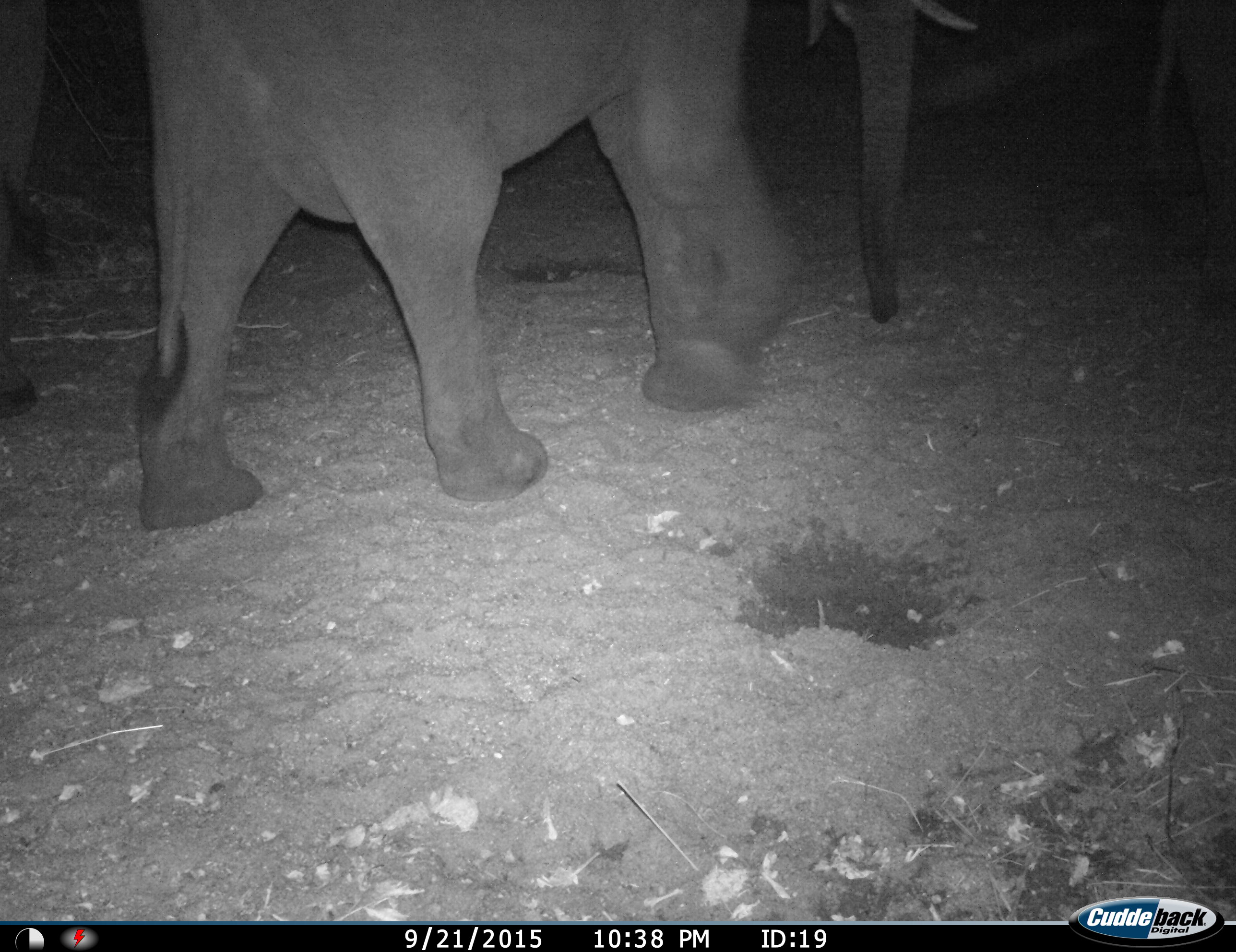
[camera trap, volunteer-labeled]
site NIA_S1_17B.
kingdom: Animalia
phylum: Chordata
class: Mammalia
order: Proboscidea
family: Elephantidae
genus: Loxodonta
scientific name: Loxodonta africana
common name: african bush elephant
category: elephant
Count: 2.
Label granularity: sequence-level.